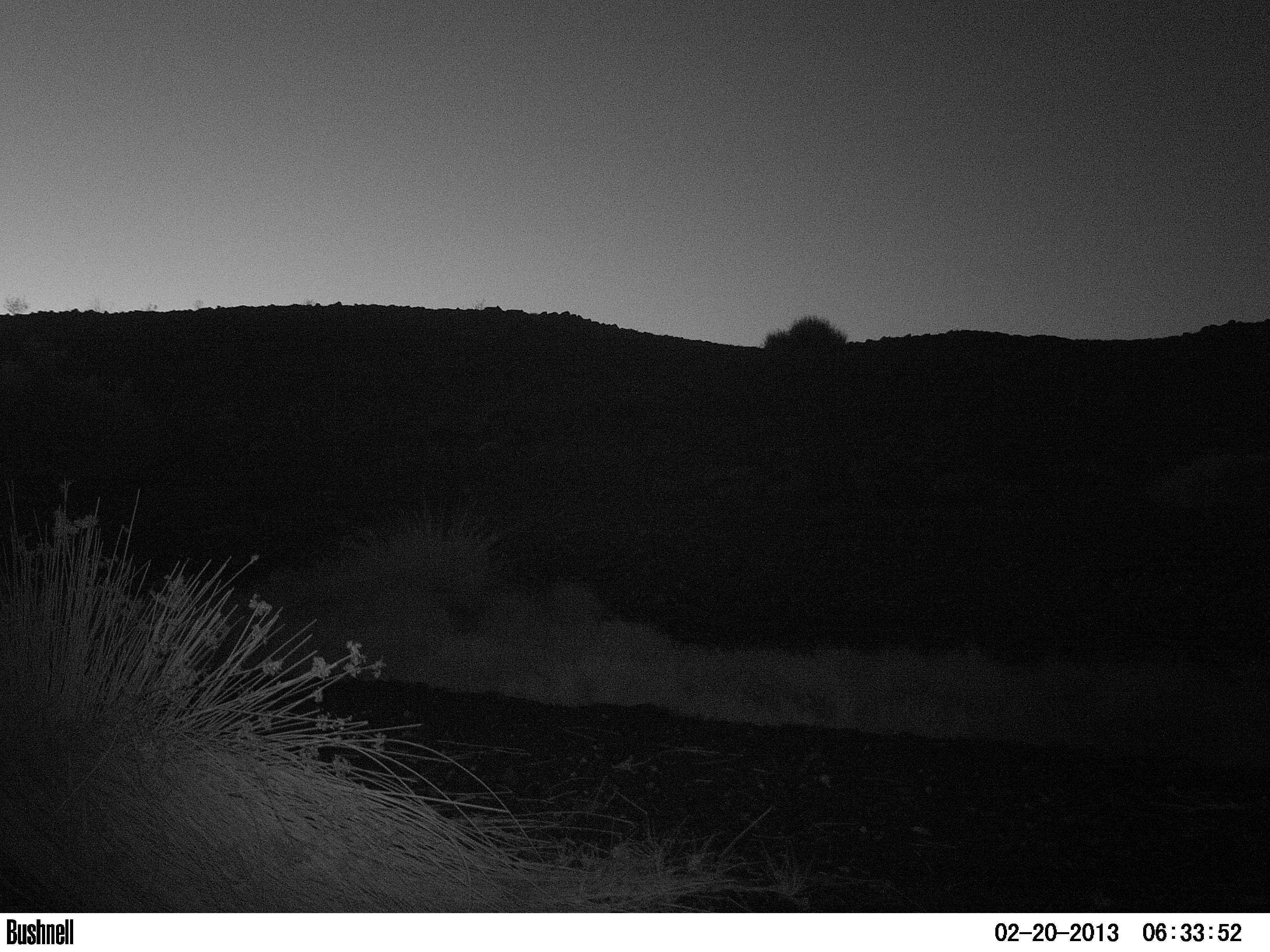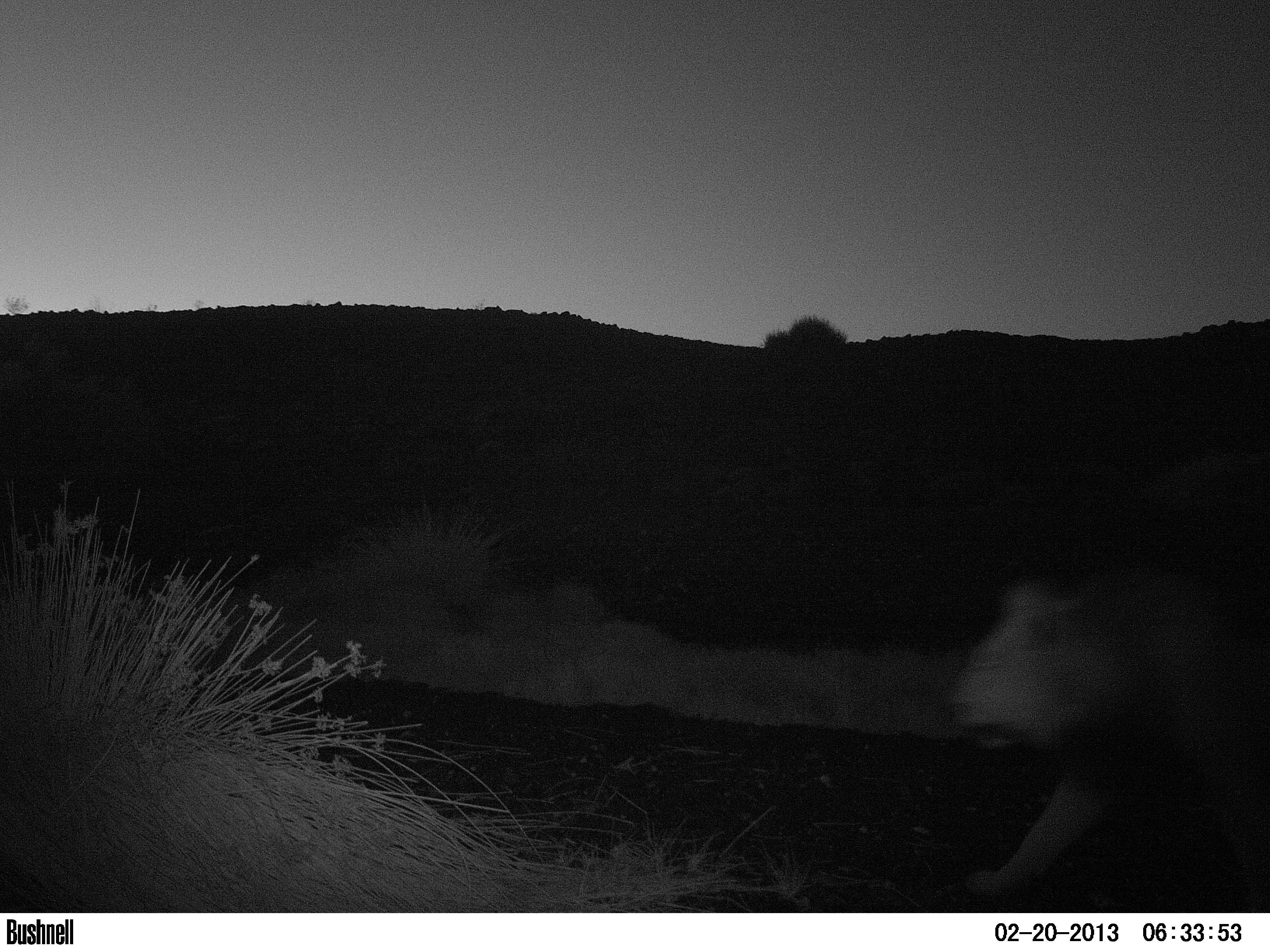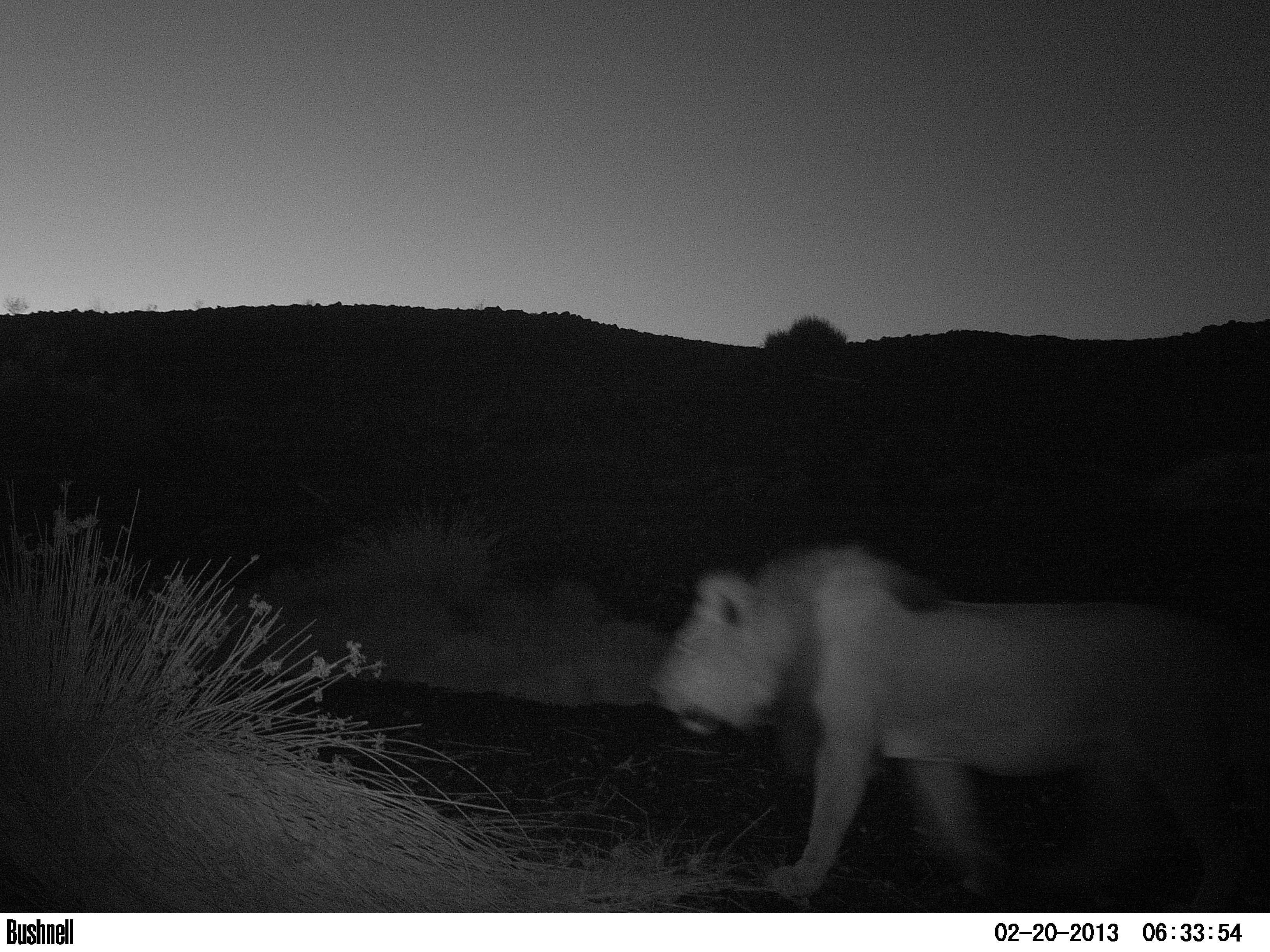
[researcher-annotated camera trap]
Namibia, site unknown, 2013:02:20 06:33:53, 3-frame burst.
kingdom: Animalia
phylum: Chordata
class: Mammalia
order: Carnivora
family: Felidae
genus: Panthera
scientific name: Panthera leo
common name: lion